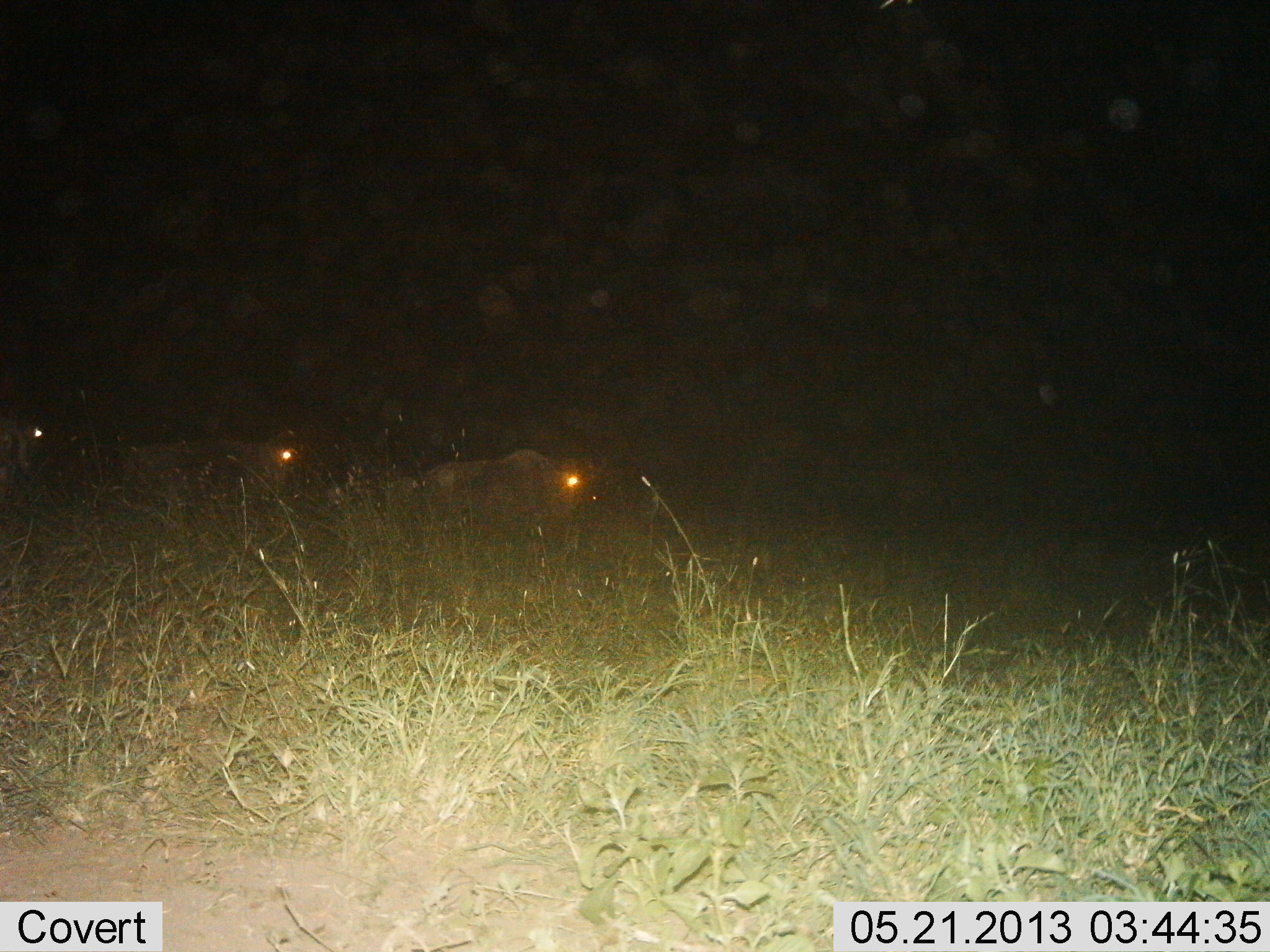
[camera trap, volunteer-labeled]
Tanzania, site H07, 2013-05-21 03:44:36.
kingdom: Animalia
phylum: Chordata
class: Mammalia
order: Artiodactyla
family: Bovidae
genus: Connochaetes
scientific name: Connochaetes taurinus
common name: blue wildebeest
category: wildebeest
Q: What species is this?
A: Wildebeest (blue wildebeest) (Connochaetes taurinus).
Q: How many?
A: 3.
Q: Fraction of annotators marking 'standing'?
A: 22%.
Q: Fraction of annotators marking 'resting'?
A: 6%.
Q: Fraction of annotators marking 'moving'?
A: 72%.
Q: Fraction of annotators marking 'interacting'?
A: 0%.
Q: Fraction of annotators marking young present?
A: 0%.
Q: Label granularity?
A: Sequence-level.